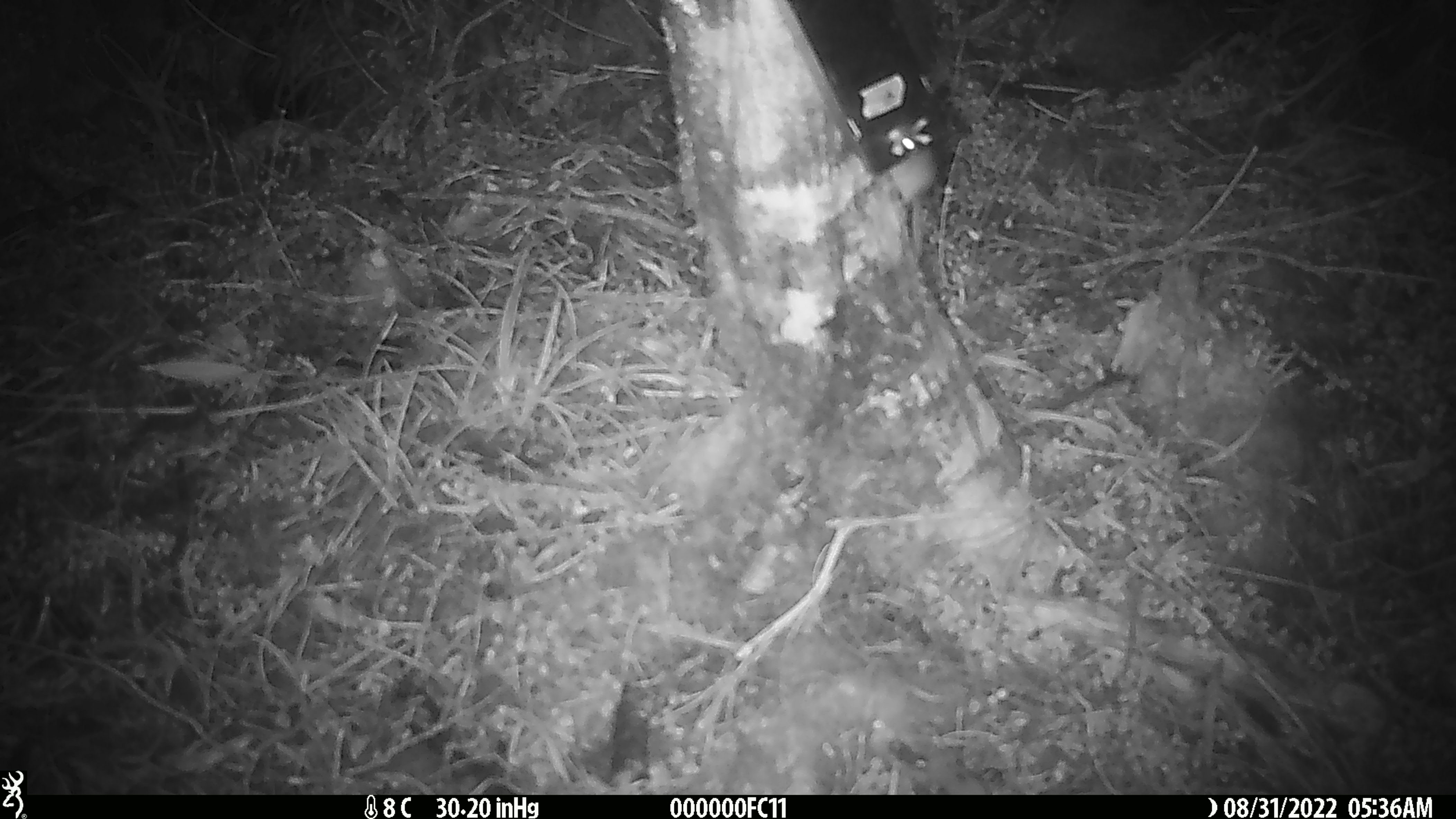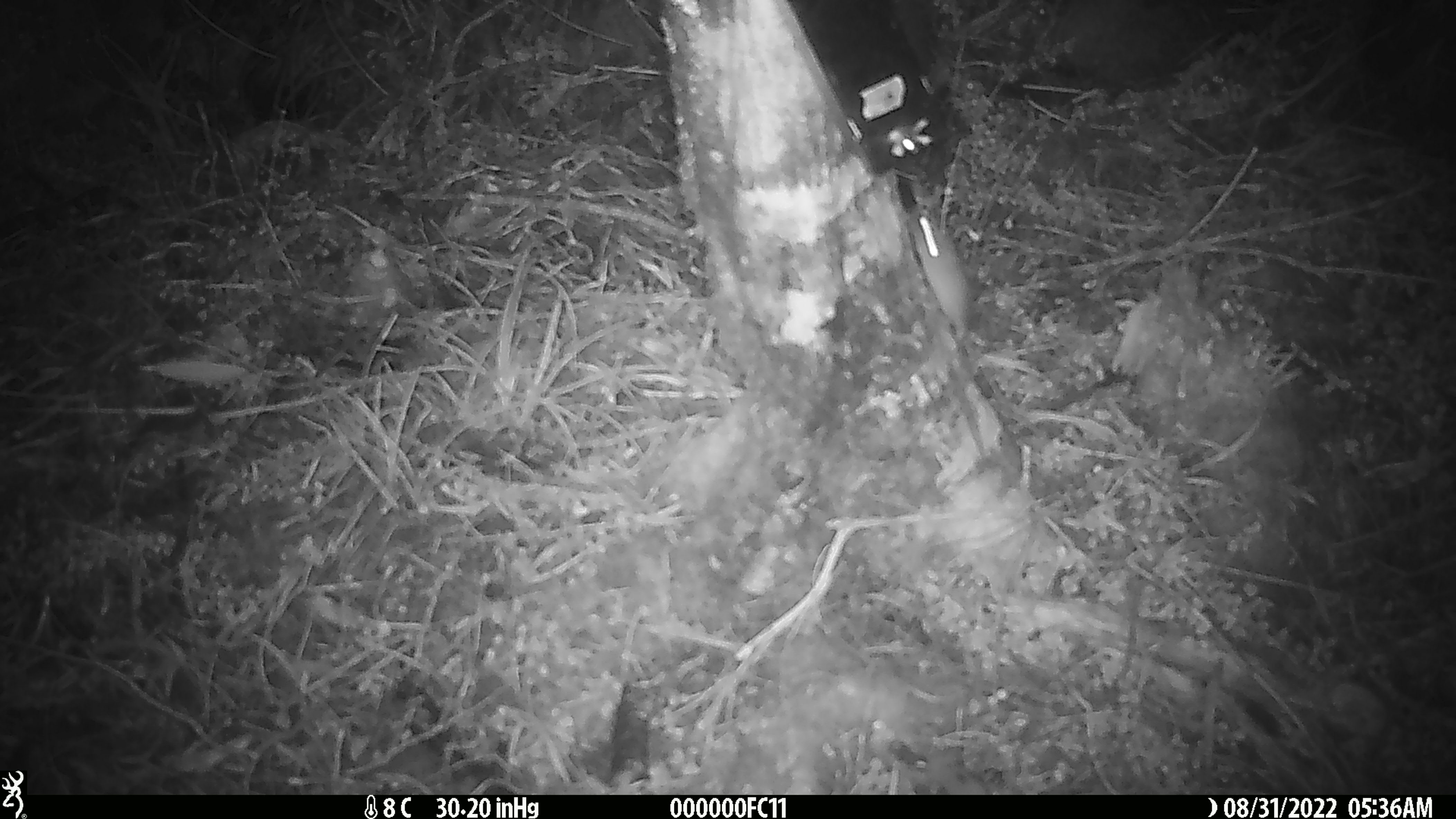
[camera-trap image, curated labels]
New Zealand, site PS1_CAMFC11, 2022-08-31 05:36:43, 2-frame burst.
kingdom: Animalia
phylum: Chordata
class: Mammalia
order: Rodentia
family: Muridae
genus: Mus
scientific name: Mus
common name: mouse